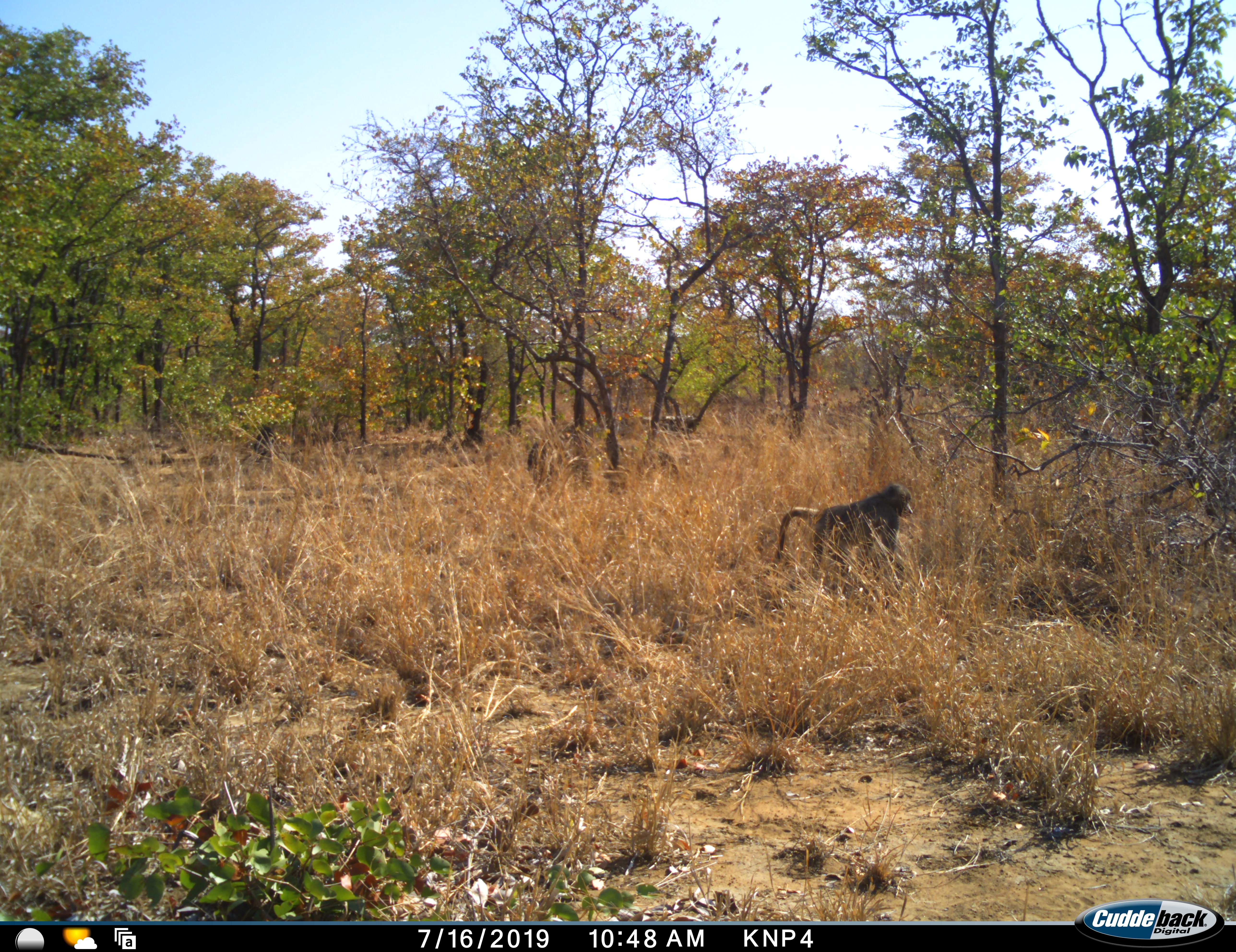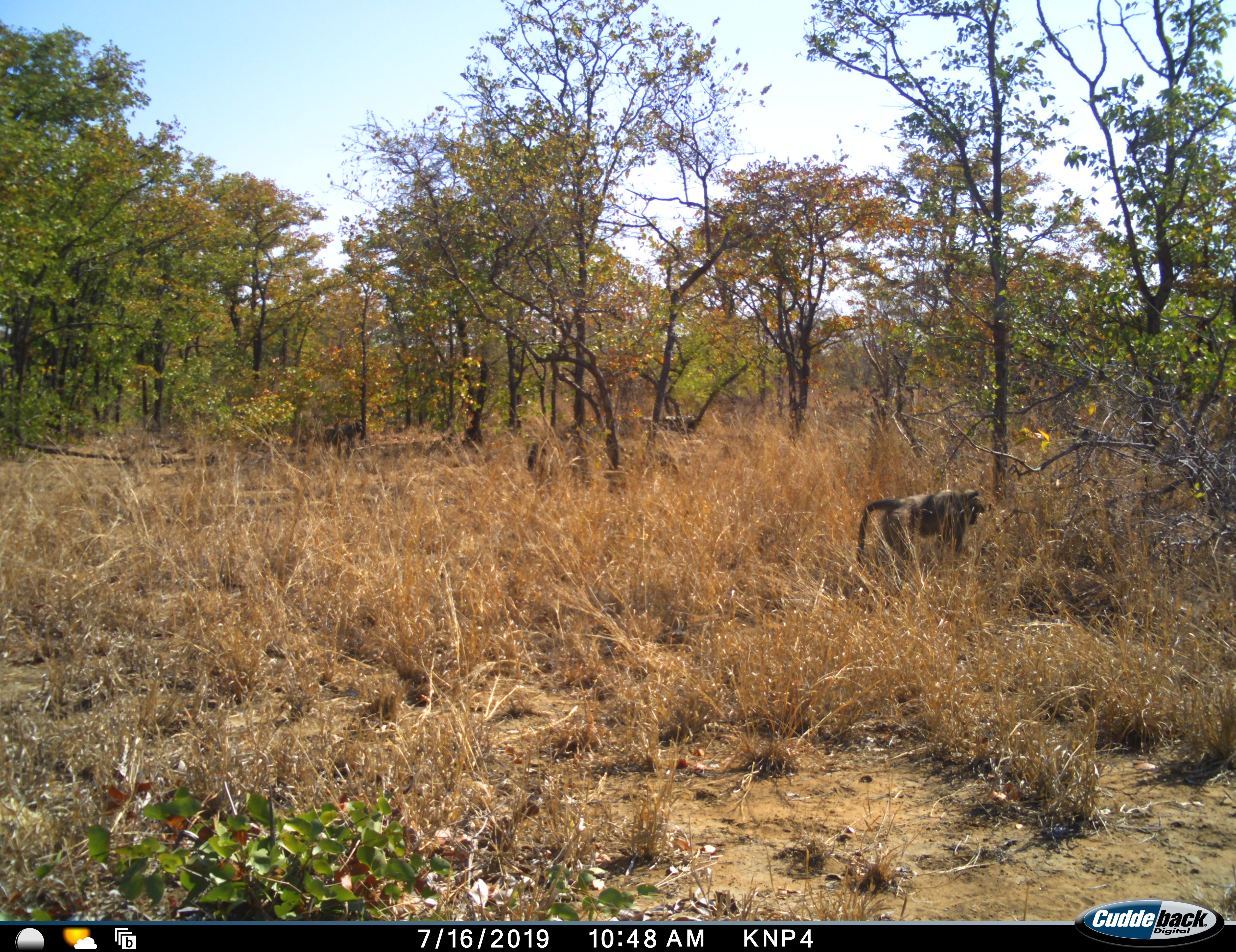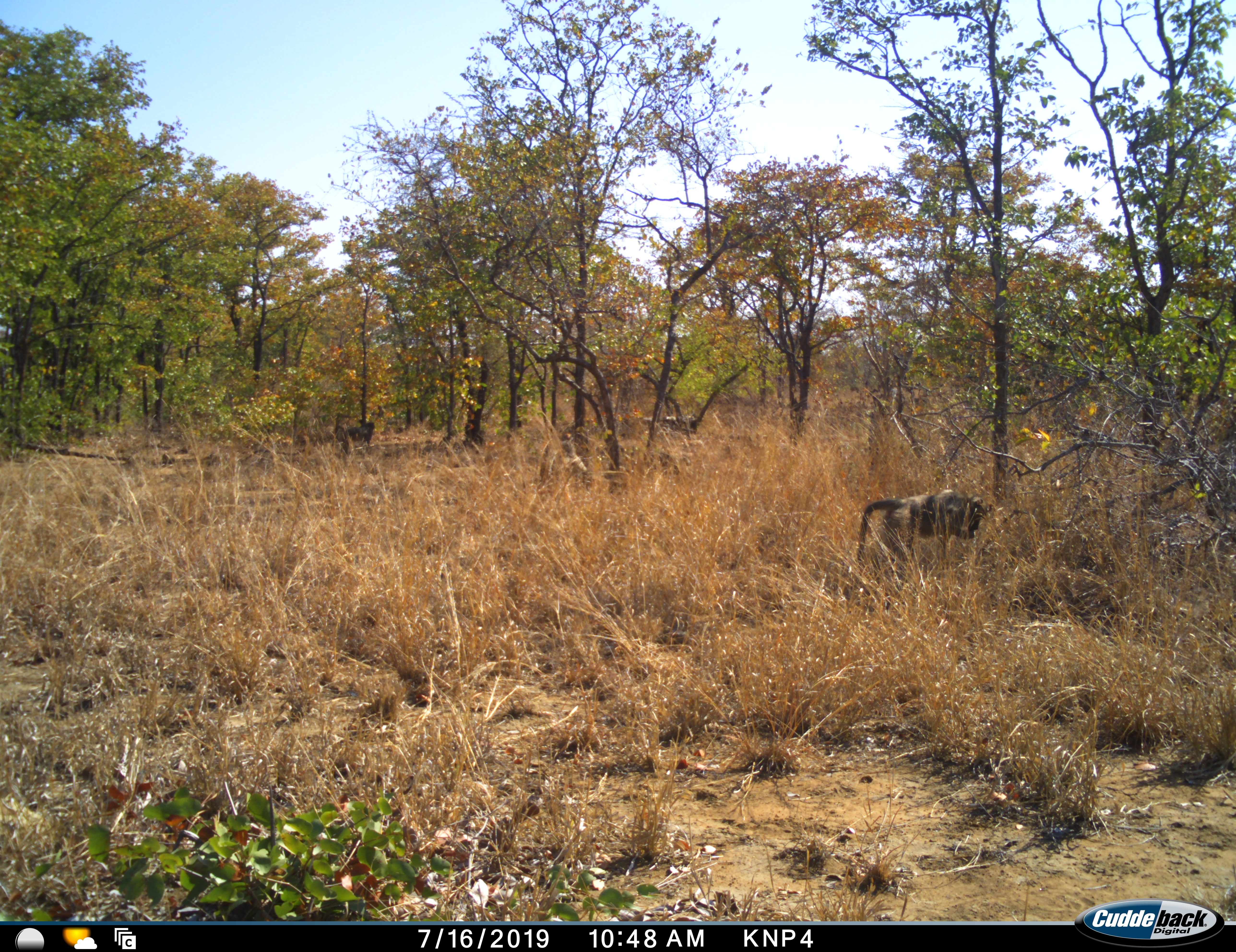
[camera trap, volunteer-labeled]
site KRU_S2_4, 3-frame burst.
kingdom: Animalia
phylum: Chordata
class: Mammalia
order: Primates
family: Cercopithecidae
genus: Papio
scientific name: Papio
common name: baboon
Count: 2.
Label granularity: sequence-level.